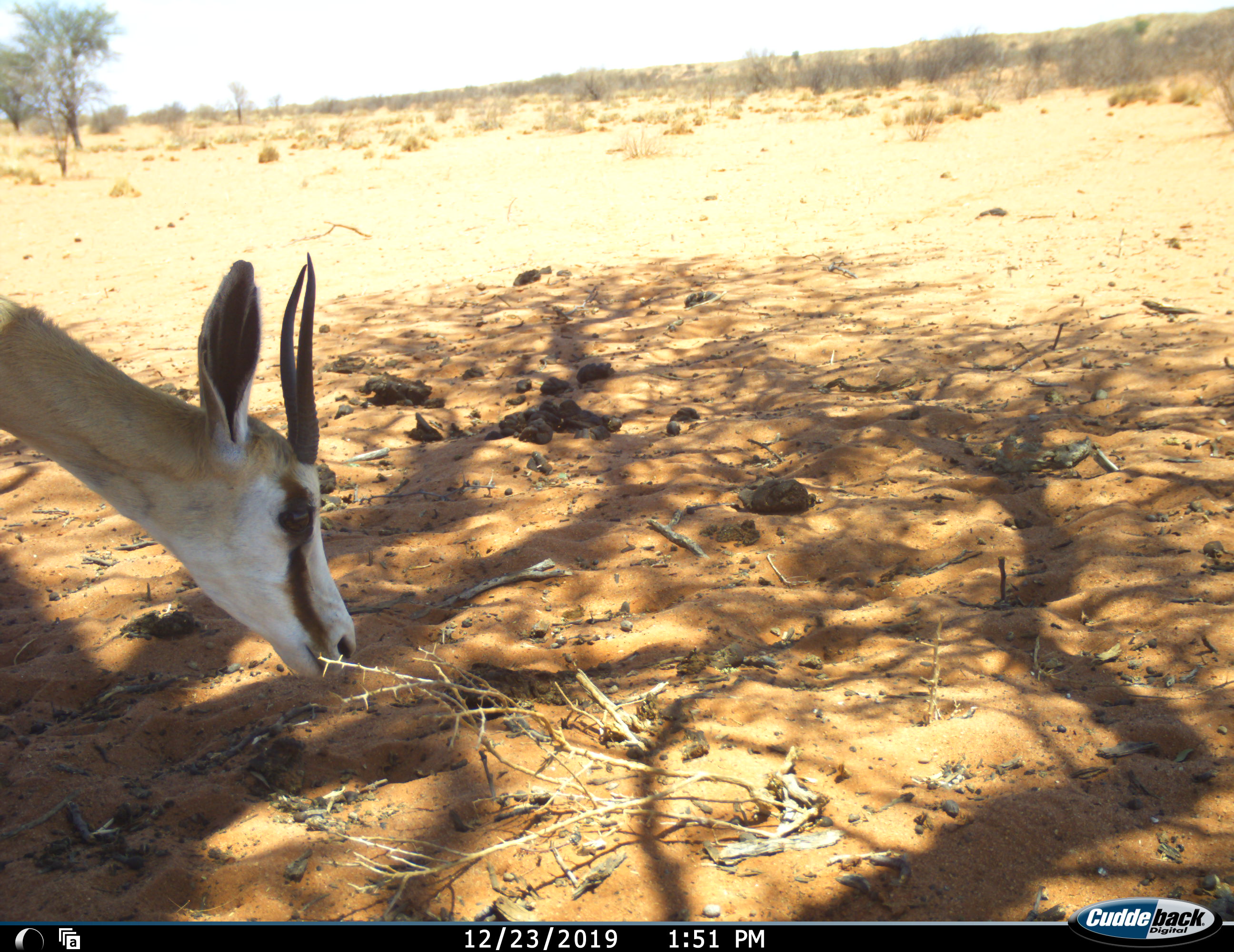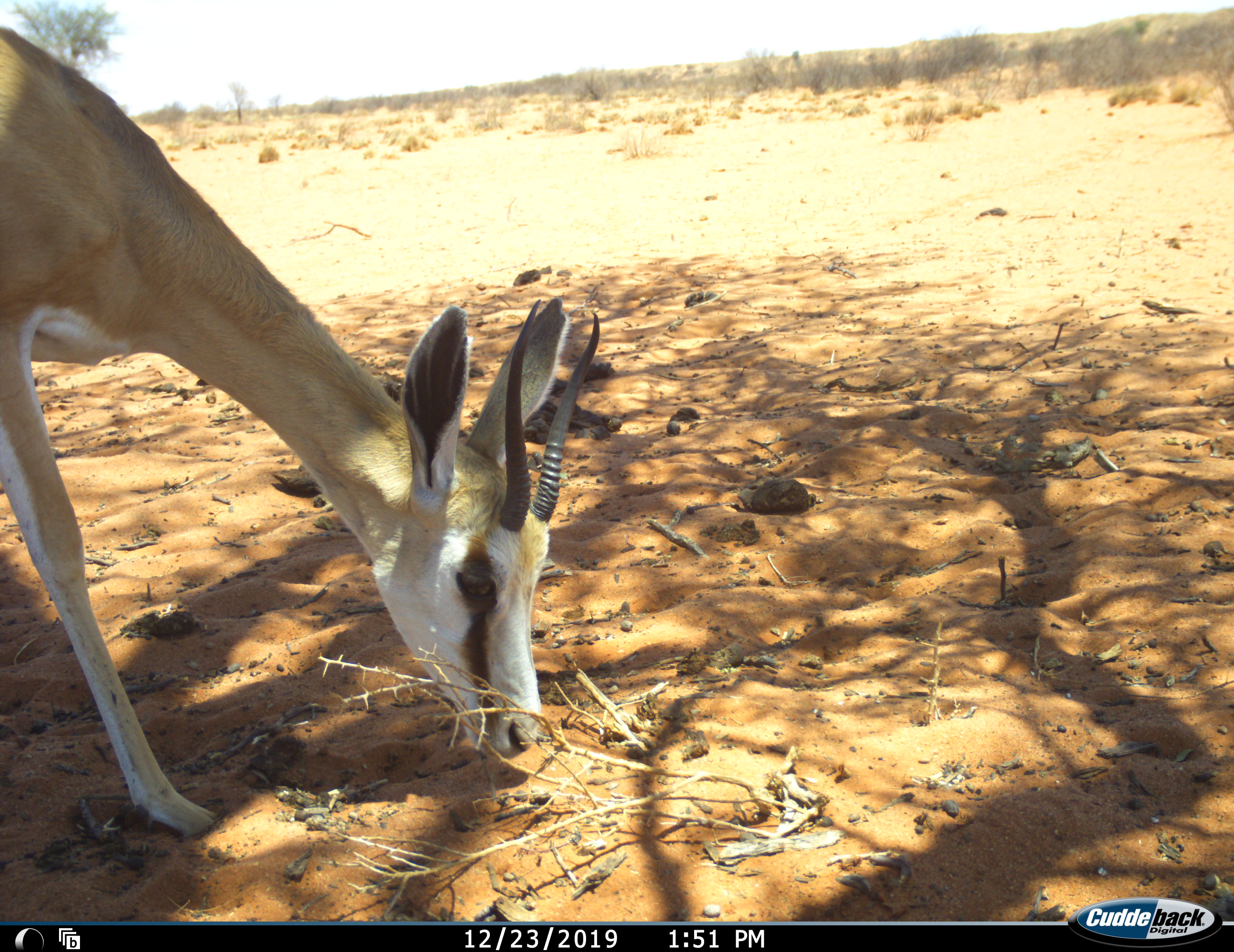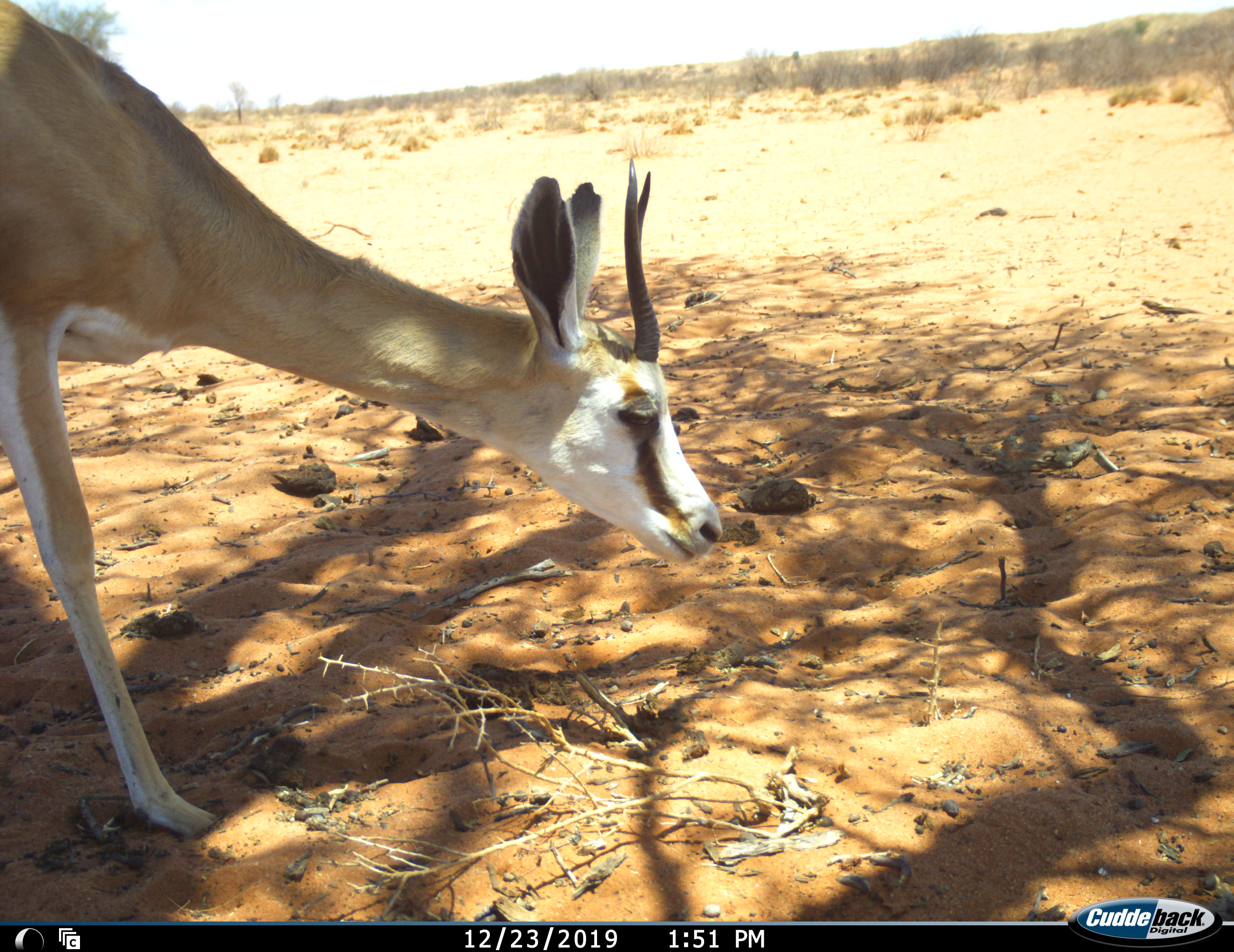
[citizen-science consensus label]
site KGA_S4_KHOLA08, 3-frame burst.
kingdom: Animalia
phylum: Chordata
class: Mammalia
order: Artiodactyla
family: Bovidae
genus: Antidorcas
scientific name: Antidorcas marsupialis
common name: springbok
Springbok (Antidorcas marsupialis), count 1. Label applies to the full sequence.